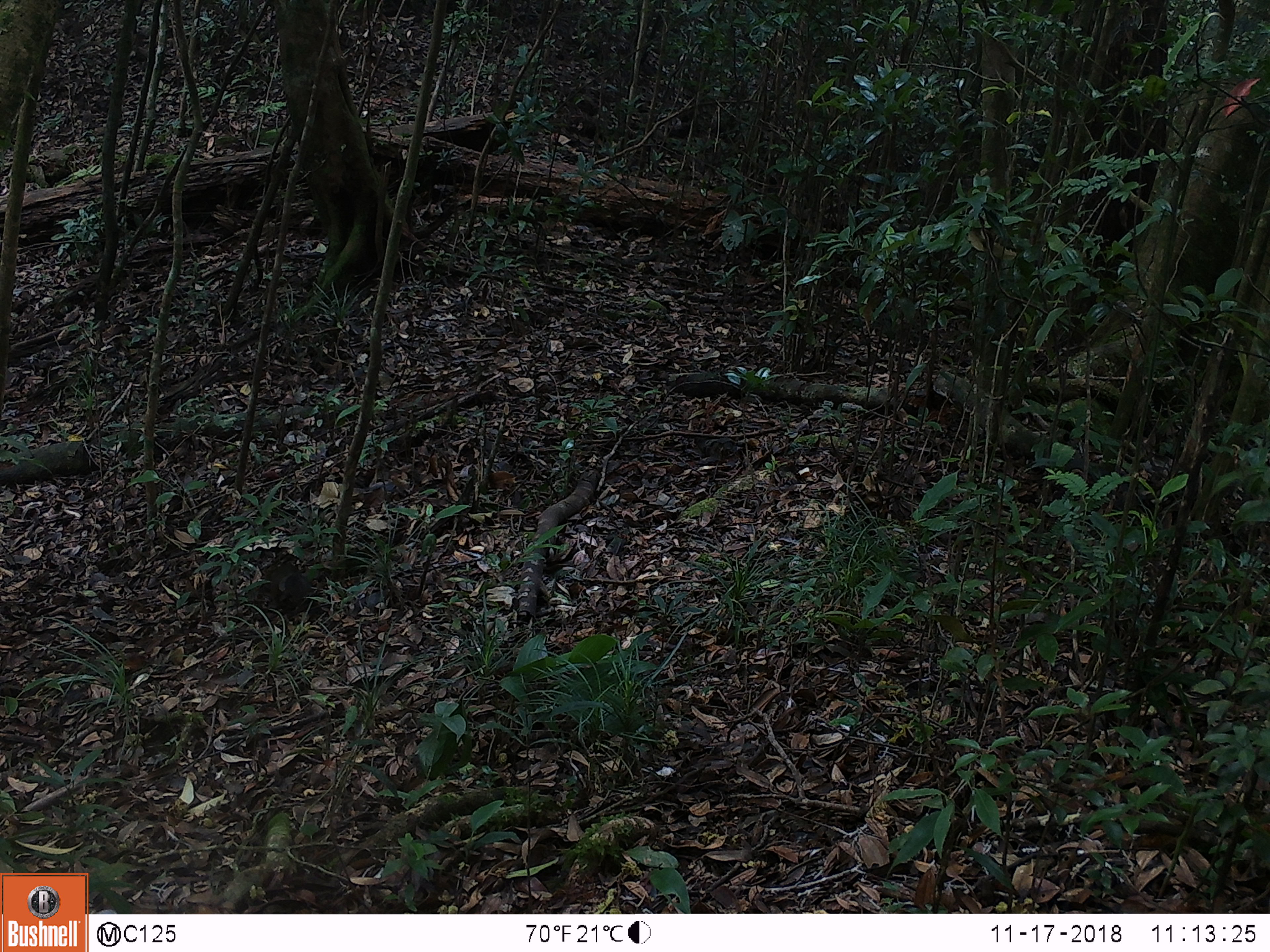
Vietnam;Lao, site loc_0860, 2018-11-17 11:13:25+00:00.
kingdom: Animalia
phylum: Chordata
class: Mammalia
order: Rodentia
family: Sciuridae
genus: Dremomys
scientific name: Dremomys rufigenis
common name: red-cheeked squirrel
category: red cheeked squirrel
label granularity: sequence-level